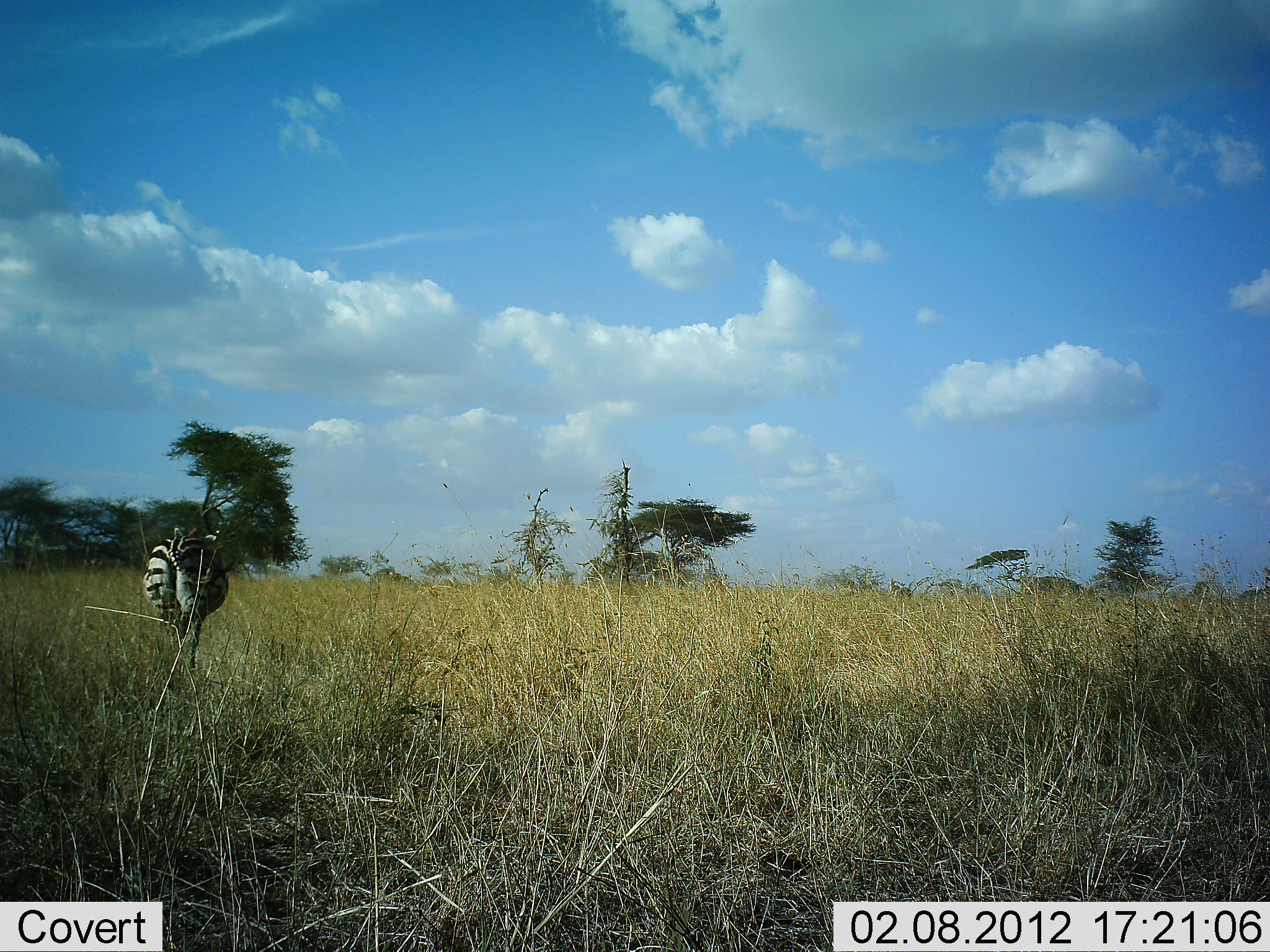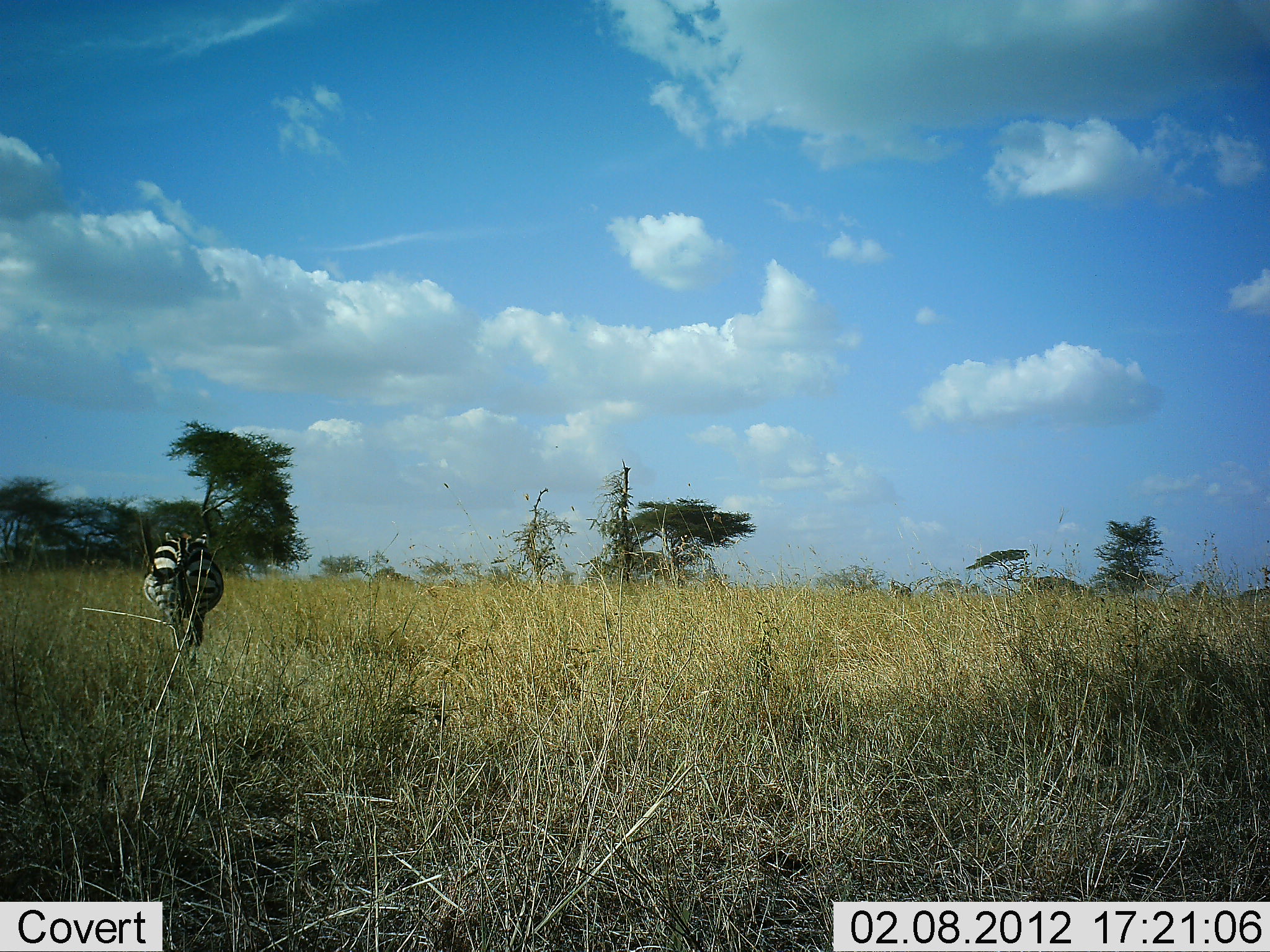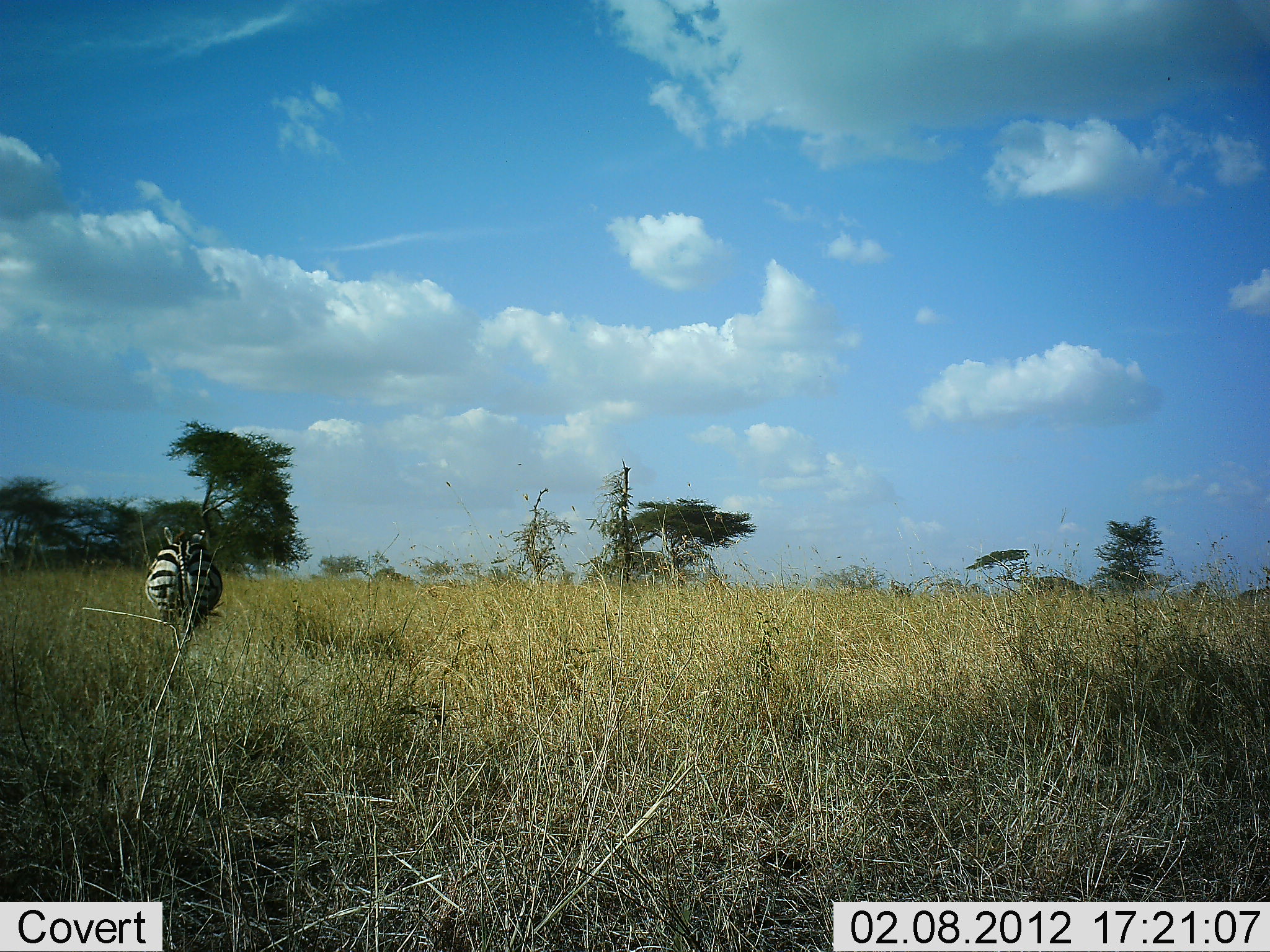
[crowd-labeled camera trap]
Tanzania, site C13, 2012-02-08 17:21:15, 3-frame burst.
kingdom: Animalia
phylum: Chordata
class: Mammalia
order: Perissodactyla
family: Equidae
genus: Equus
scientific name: Equus quagga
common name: plains zebra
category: zebra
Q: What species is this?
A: Zebra (plains zebra) (Equus quagga).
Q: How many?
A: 1.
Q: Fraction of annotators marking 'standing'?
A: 32%.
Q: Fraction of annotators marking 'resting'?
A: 0%.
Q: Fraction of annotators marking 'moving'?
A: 68%.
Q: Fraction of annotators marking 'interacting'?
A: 0%.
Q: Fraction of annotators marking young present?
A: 0%.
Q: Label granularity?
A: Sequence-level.